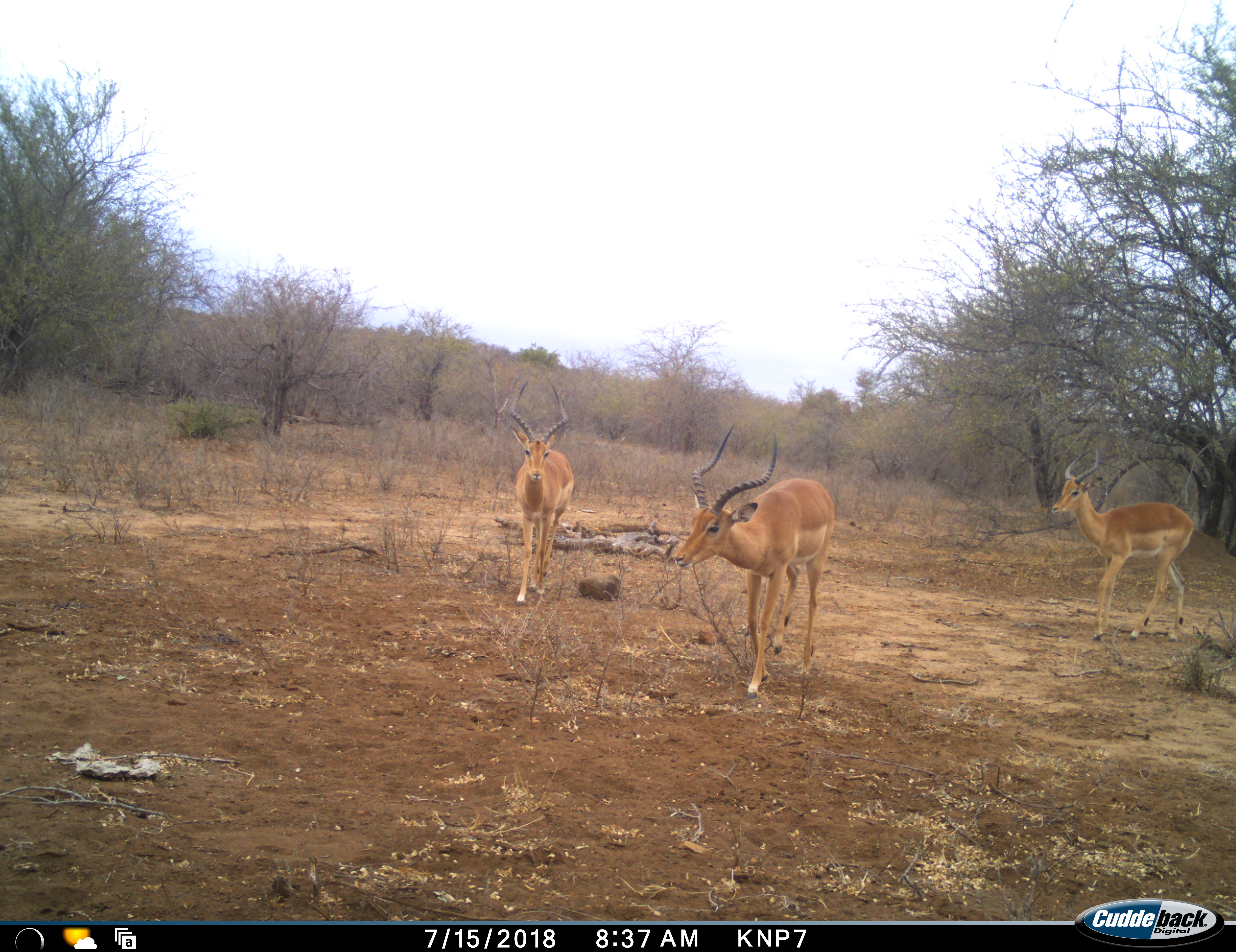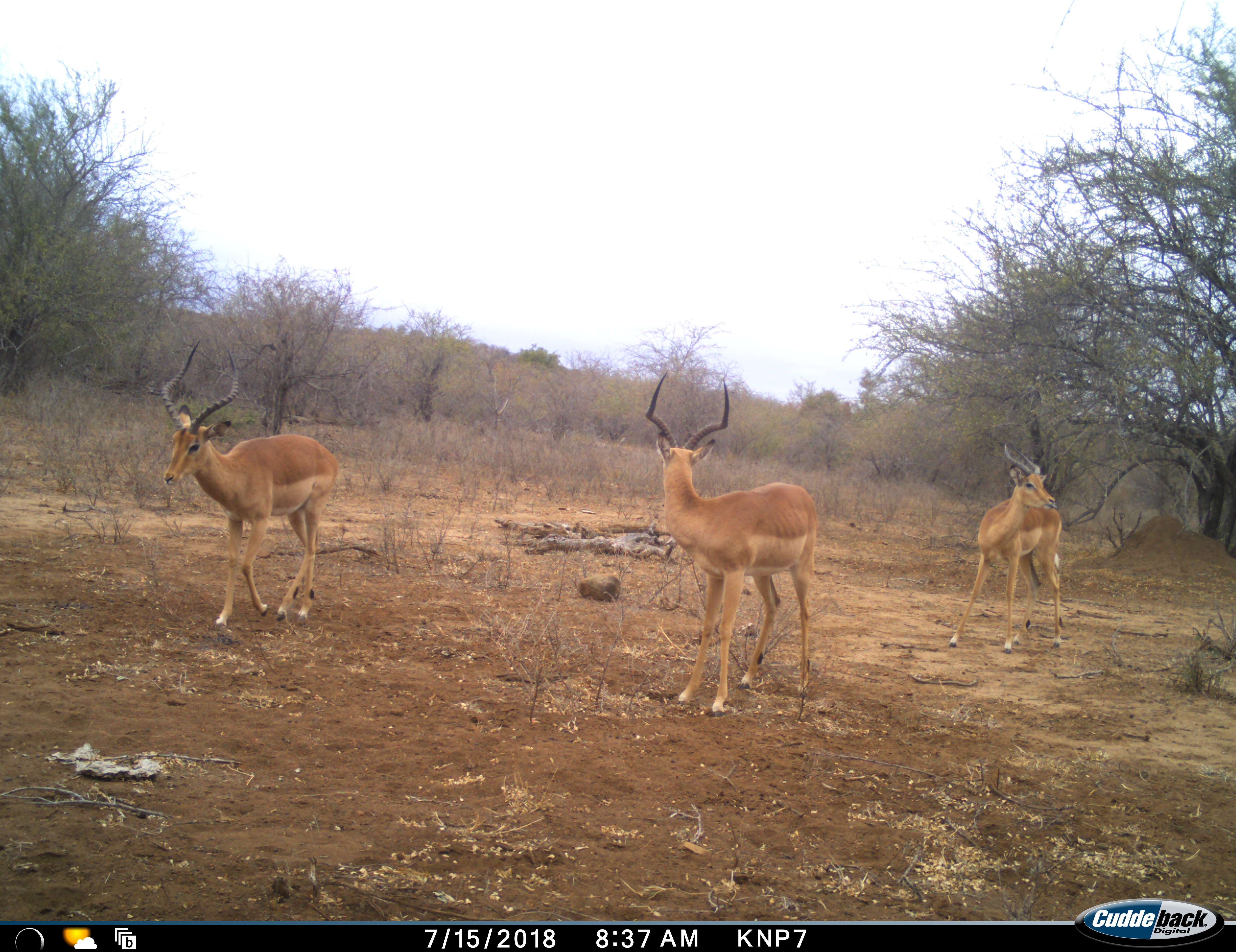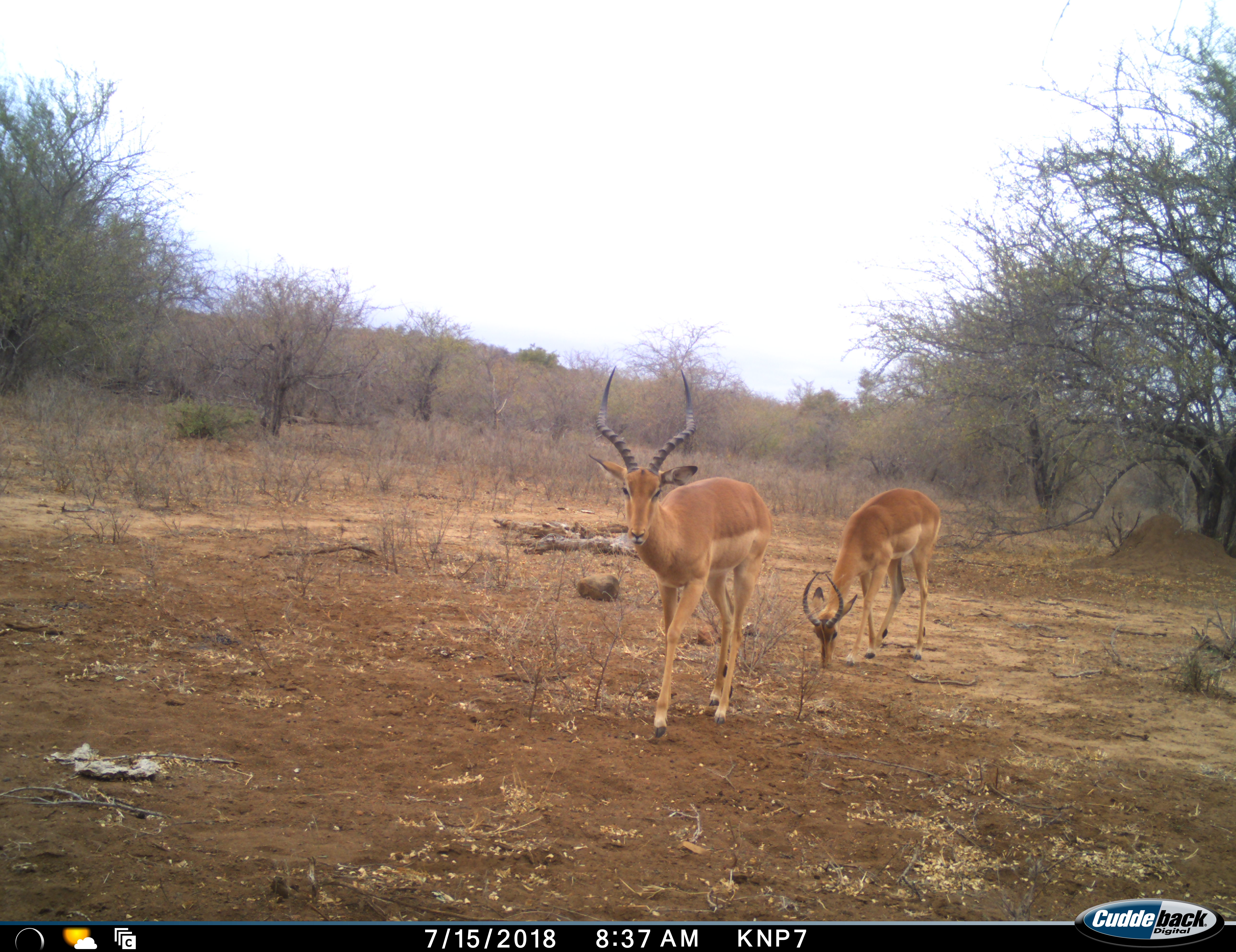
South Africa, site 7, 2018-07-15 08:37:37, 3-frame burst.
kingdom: Animalia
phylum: Chordata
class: Mammalia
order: Artiodactyla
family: Bovidae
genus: Aepyceros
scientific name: Aepyceros melampus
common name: impala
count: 3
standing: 20%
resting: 0%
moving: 90%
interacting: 0%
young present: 0%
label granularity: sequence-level